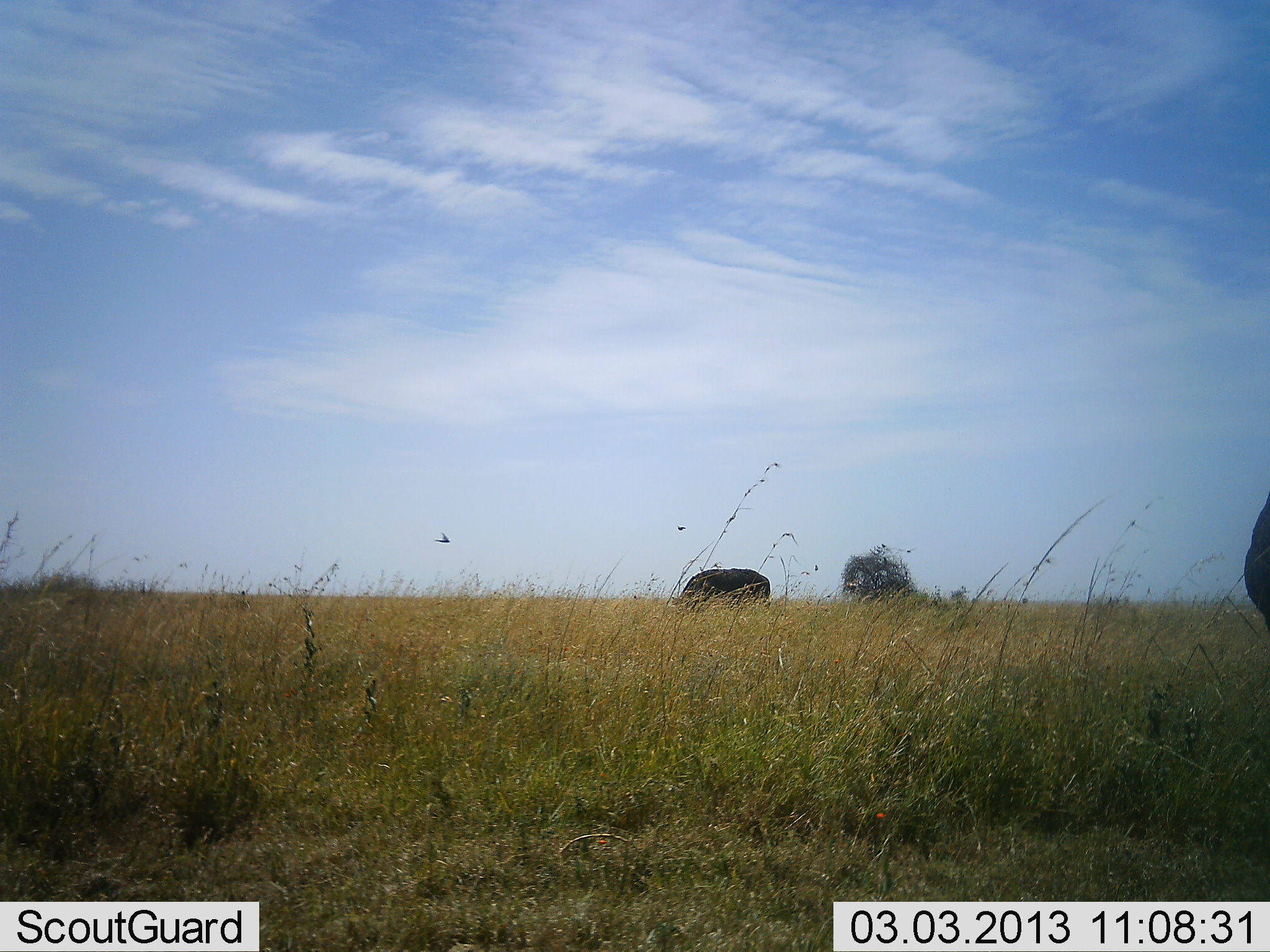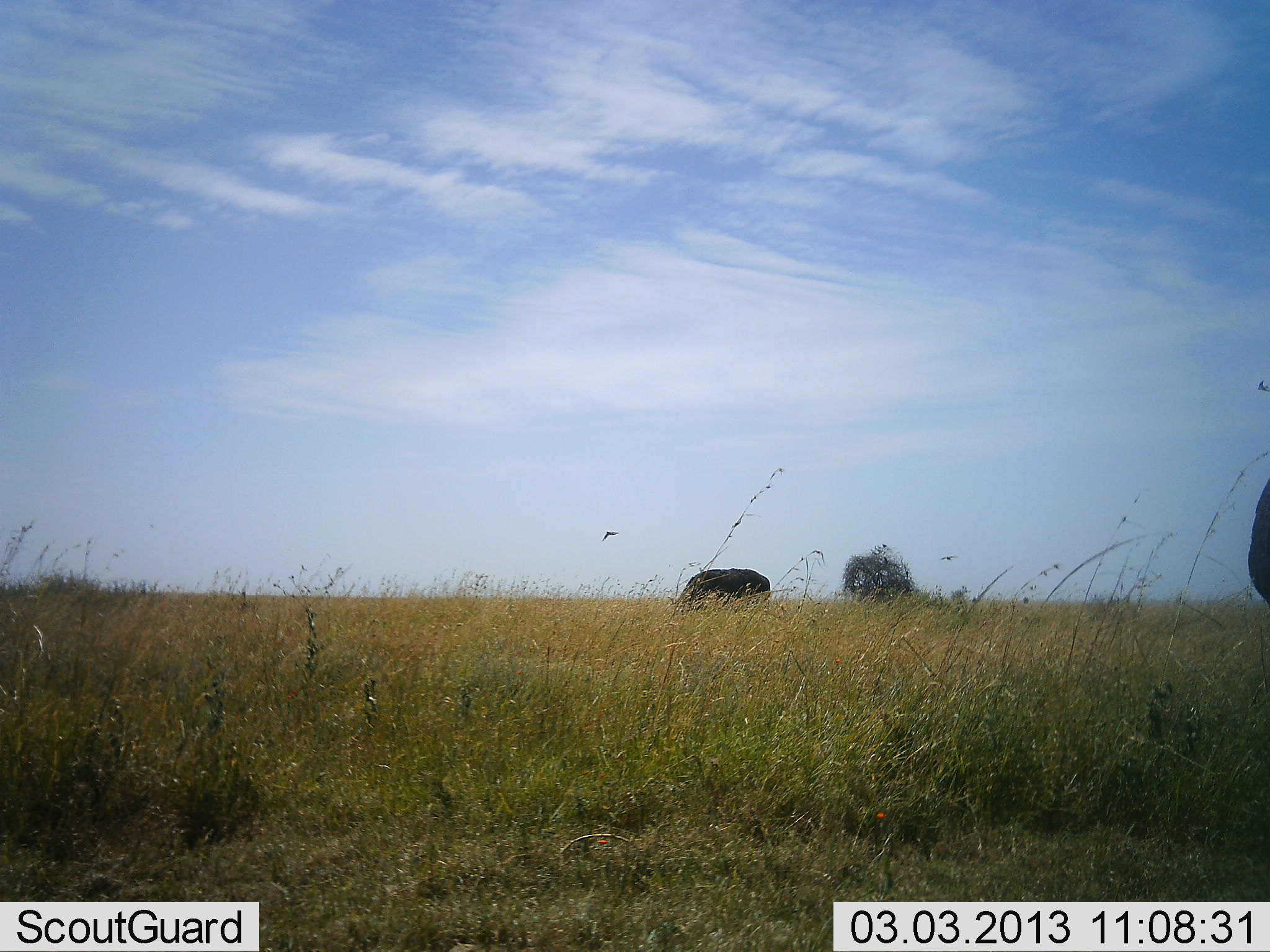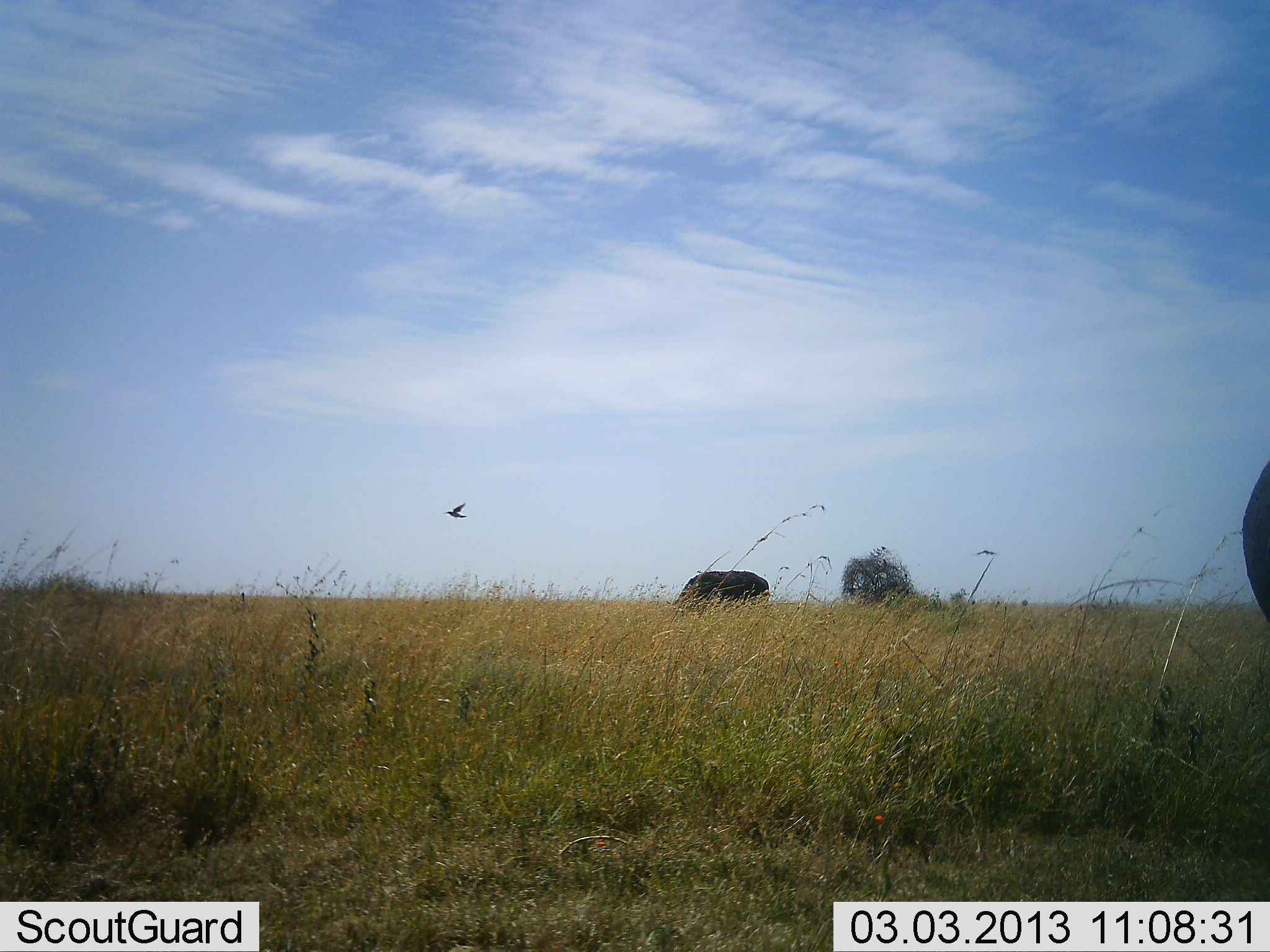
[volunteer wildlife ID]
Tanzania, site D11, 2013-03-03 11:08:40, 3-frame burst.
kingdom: Animalia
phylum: Chordata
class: Mammalia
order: Artiodactyla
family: Bovidae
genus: Syncerus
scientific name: Syncerus caffer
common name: cape buffalo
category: buffalo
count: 2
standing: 67%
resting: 0%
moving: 0%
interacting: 0%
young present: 0%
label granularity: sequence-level